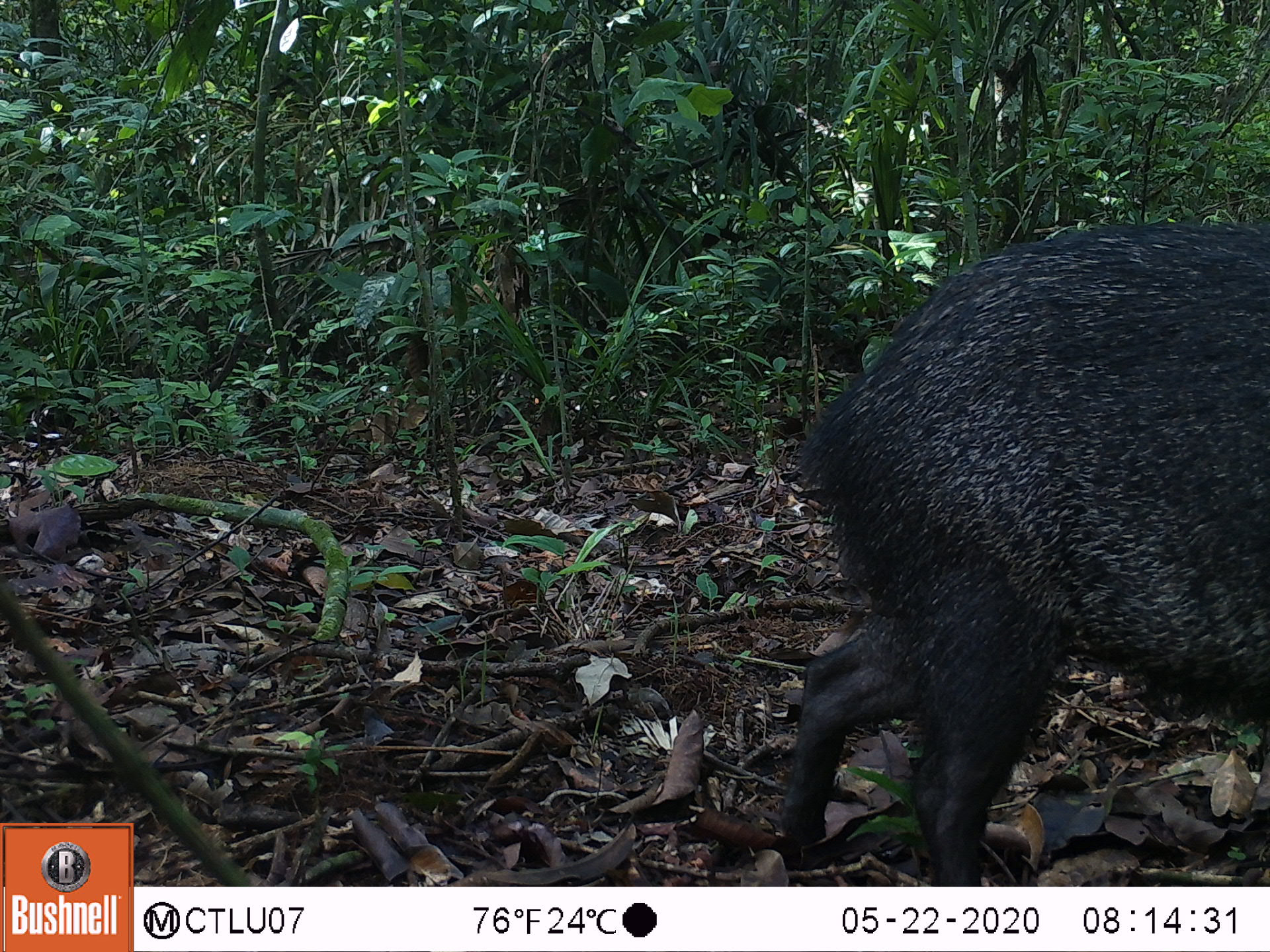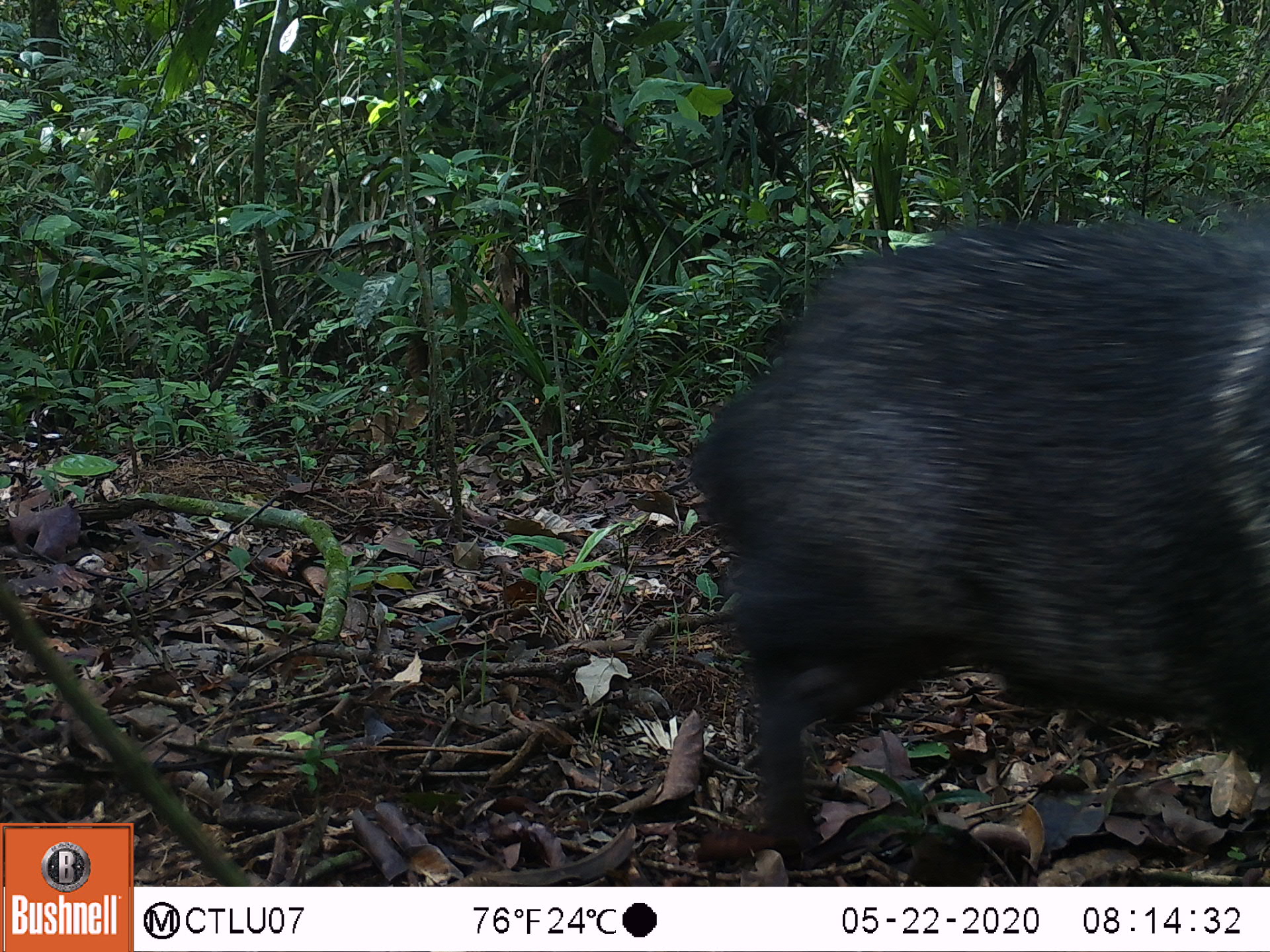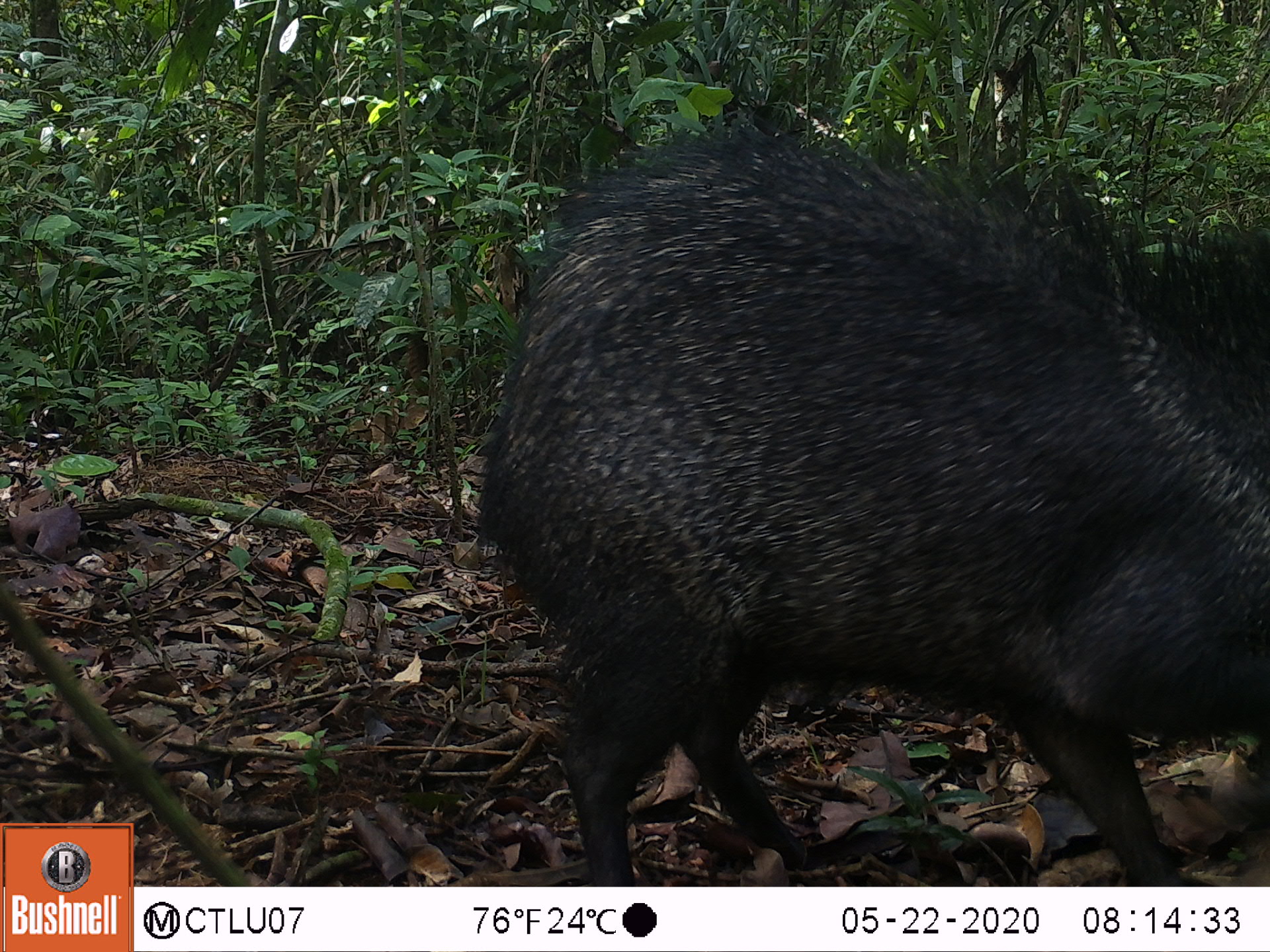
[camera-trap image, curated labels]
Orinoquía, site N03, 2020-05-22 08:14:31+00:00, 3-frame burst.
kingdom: Animalia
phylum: Chordata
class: Mammalia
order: Artiodactyla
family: Tayassuidae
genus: Pecari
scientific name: Pecari tajacu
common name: collared peccary